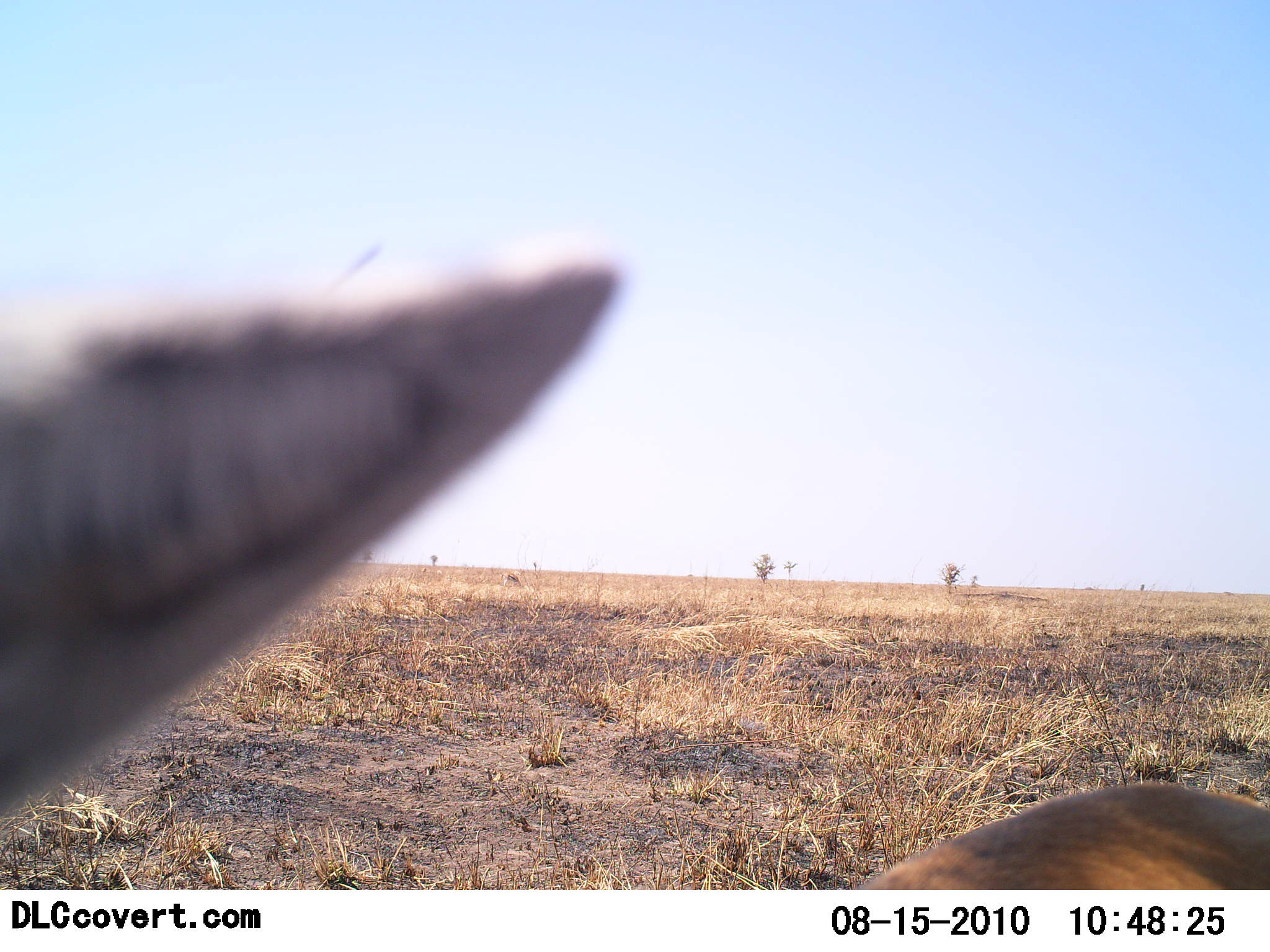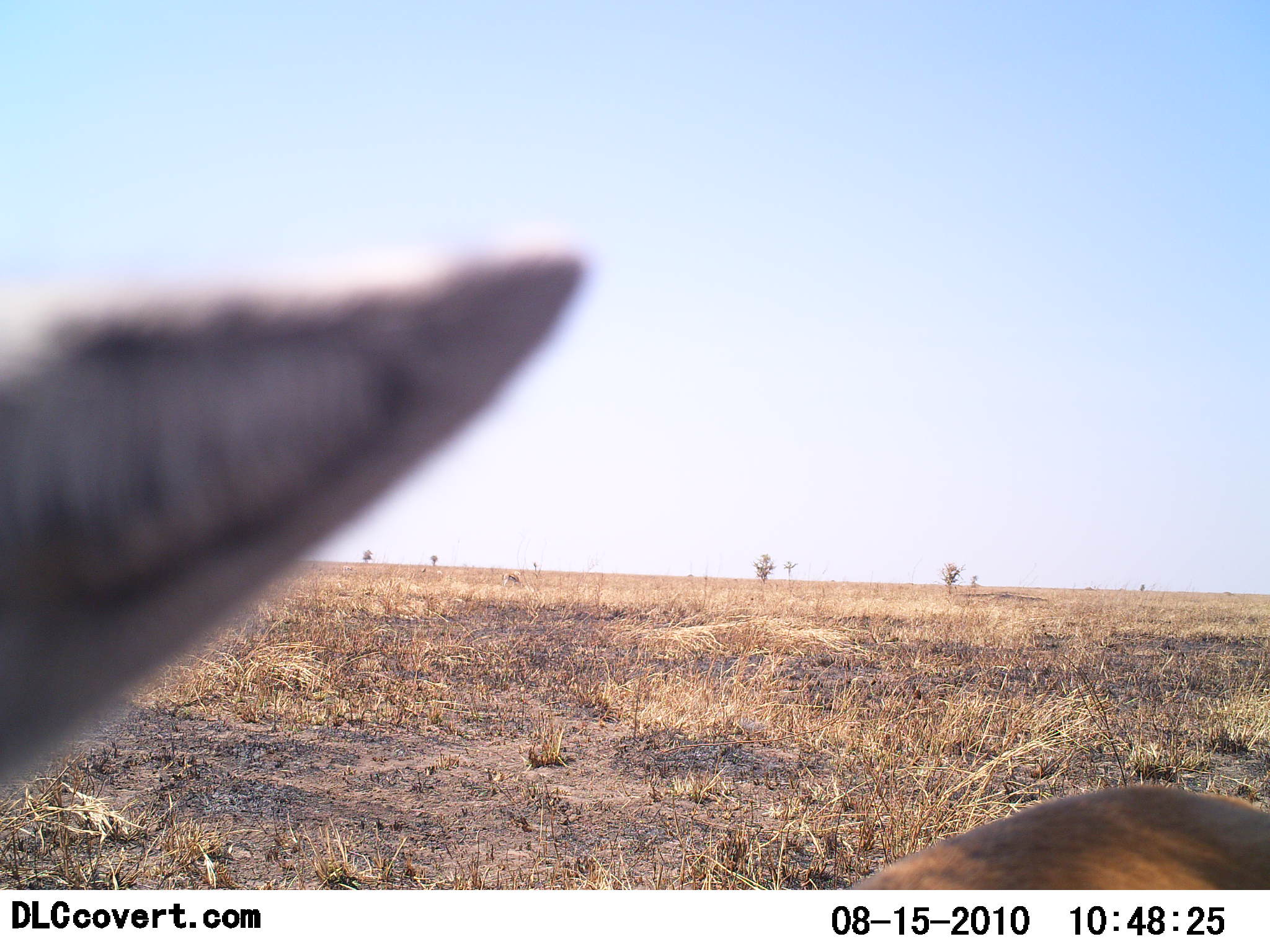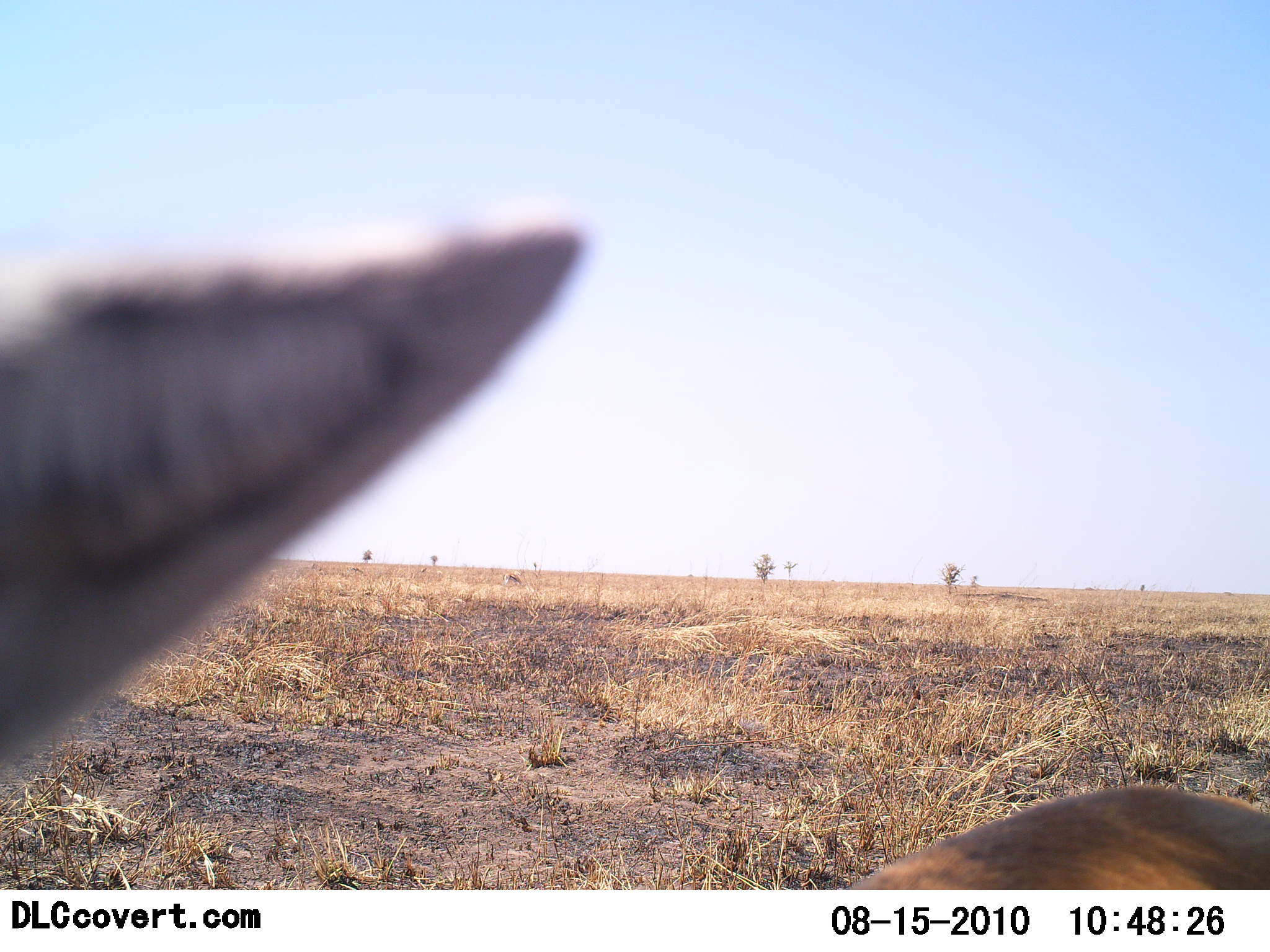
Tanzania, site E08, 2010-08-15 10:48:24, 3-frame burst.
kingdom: Animalia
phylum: Chordata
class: Mammalia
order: Artiodactyla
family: Bovidae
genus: Eudorcas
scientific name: Eudorcas thomsonii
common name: thomson's gazelle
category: gazellethomsons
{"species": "gazellethomsons (thomson's gazelle) (Eudorcas thomsonii)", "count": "1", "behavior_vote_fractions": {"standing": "100%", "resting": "0%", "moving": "0%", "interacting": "0%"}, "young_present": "0%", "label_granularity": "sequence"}